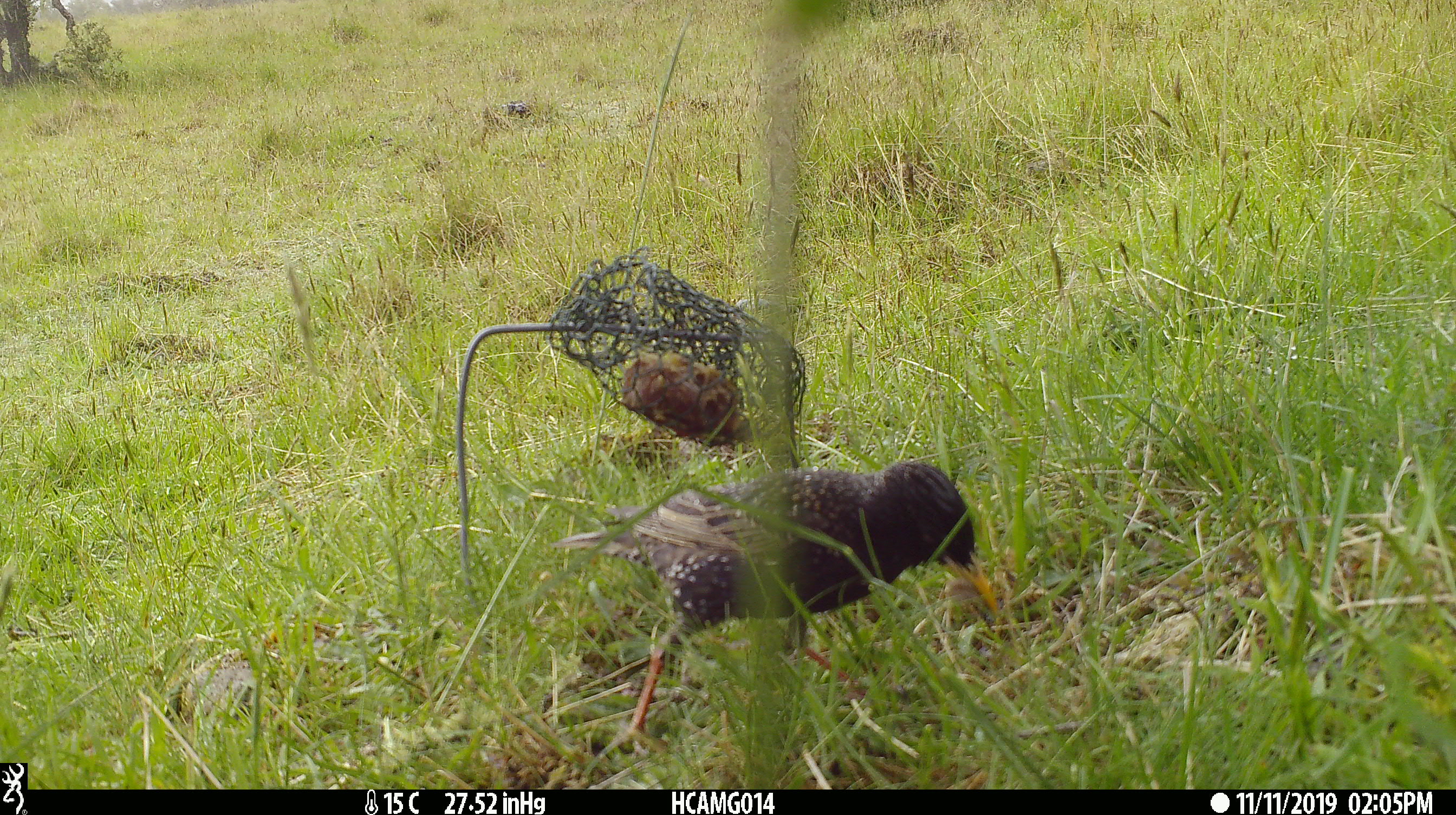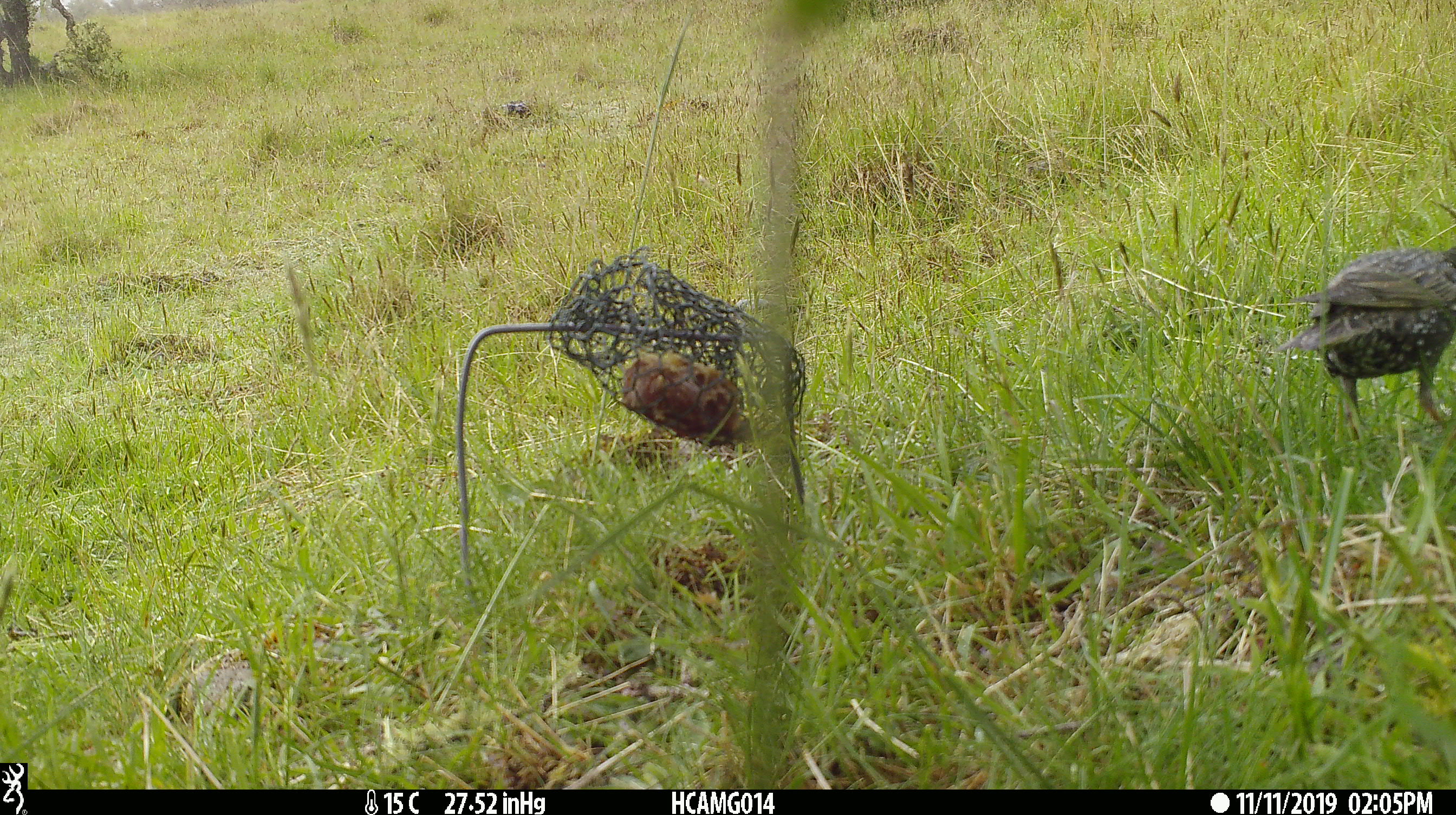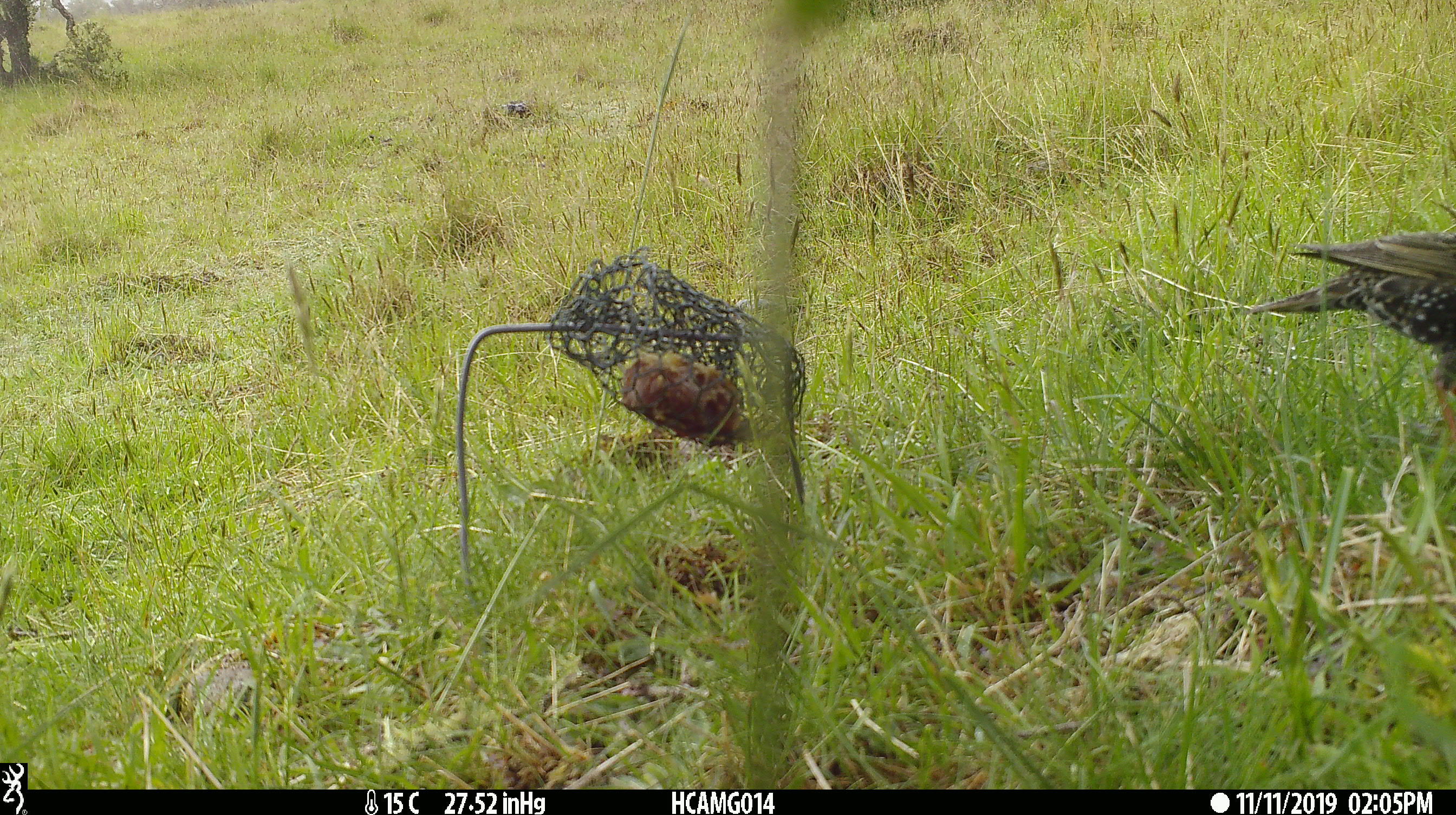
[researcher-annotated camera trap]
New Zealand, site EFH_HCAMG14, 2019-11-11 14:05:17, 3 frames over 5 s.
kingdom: Animalia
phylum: Chordata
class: Aves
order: Passeriformes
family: Sturnidae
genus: Sturnus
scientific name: Sturnus vulgaris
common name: european starling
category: starling